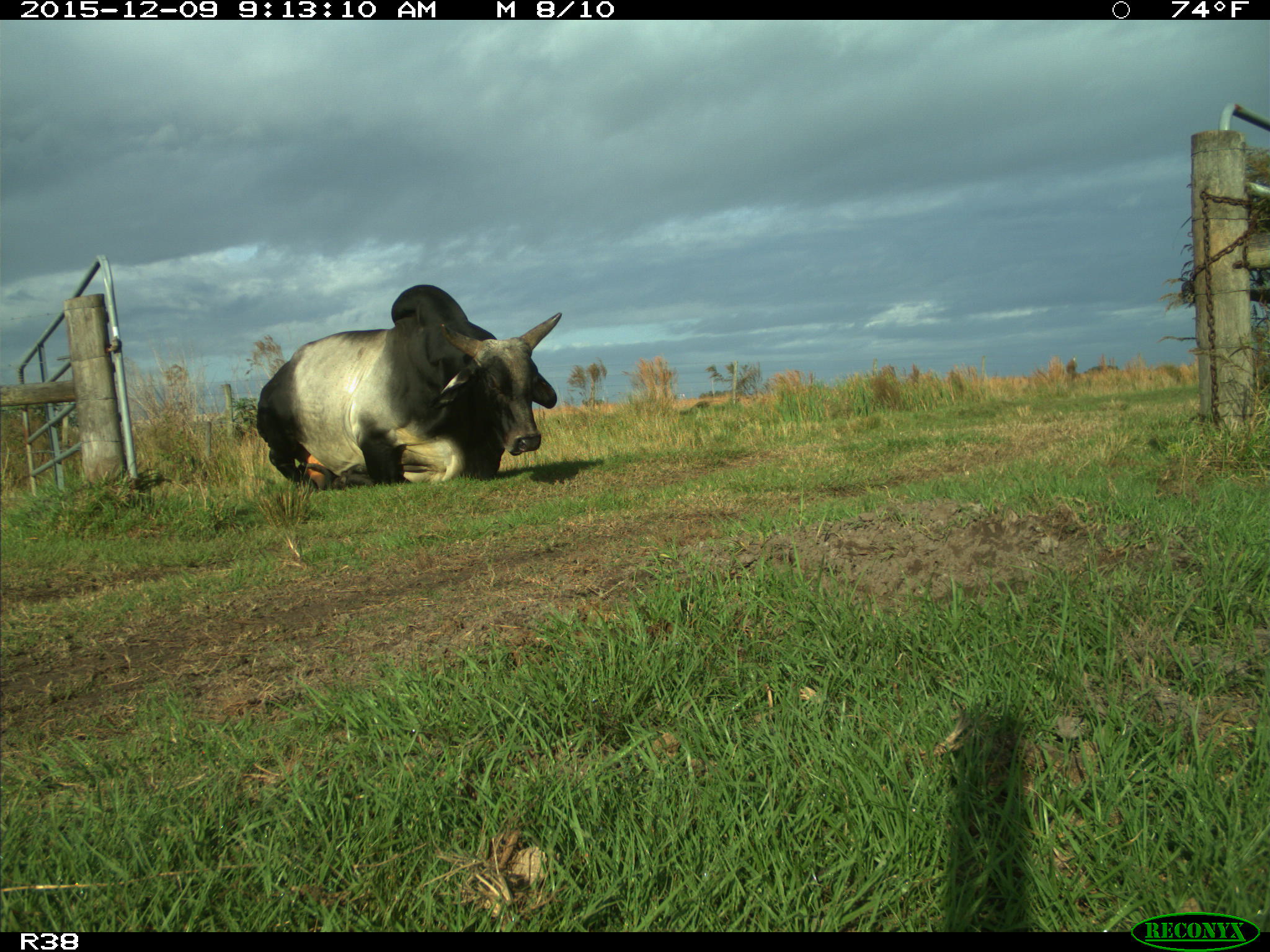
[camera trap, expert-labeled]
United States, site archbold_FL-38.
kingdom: Animalia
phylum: Chordata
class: Mammalia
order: Artiodactyla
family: Bovidae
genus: Bos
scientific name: Bos taurus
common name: domestic cow